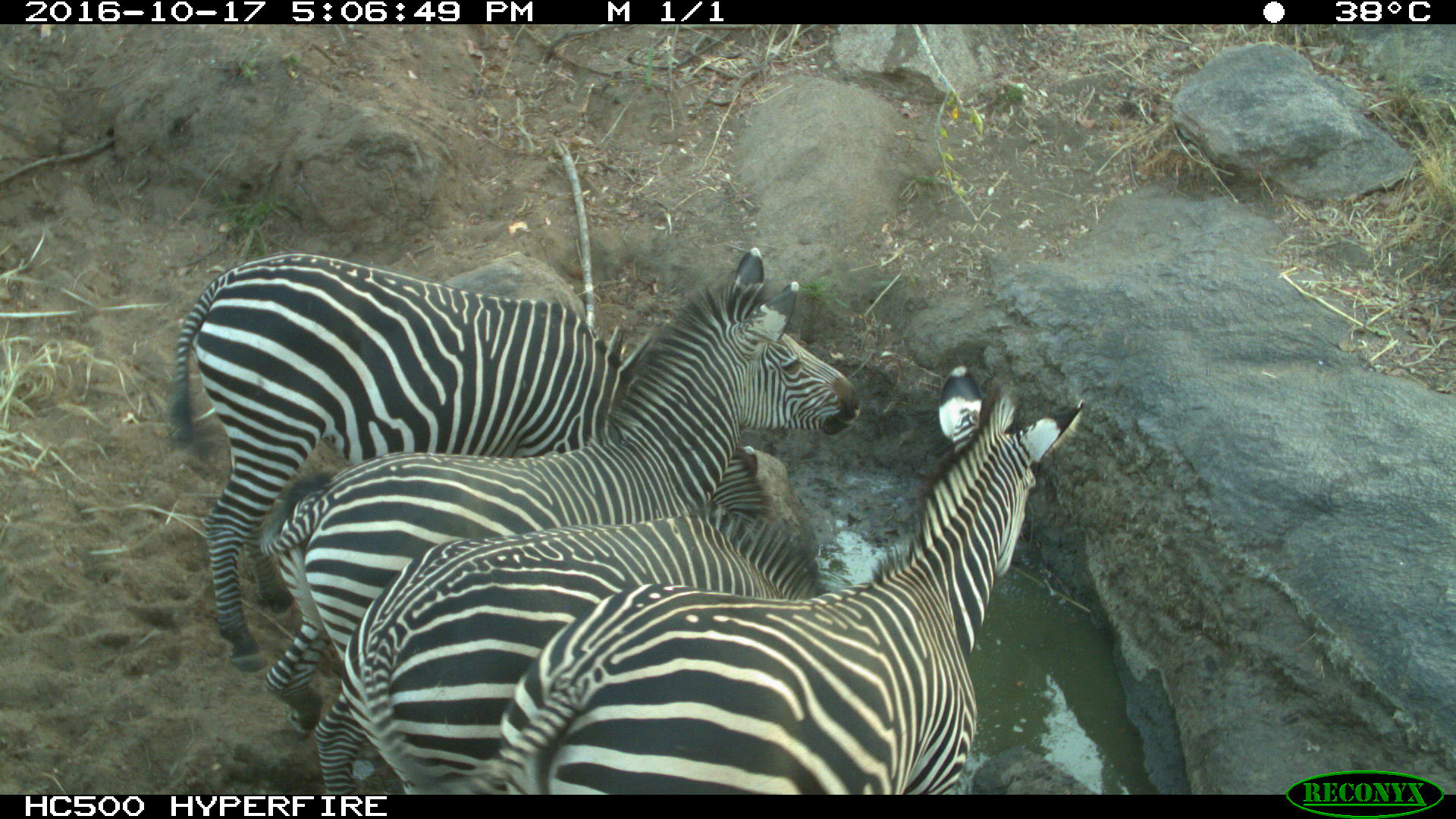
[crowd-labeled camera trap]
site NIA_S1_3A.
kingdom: Animalia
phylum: Chordata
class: Mammalia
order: Perissodactyla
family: Equidae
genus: Equus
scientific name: Equus quagga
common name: plains zebra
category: zebraplains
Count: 4.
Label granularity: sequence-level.